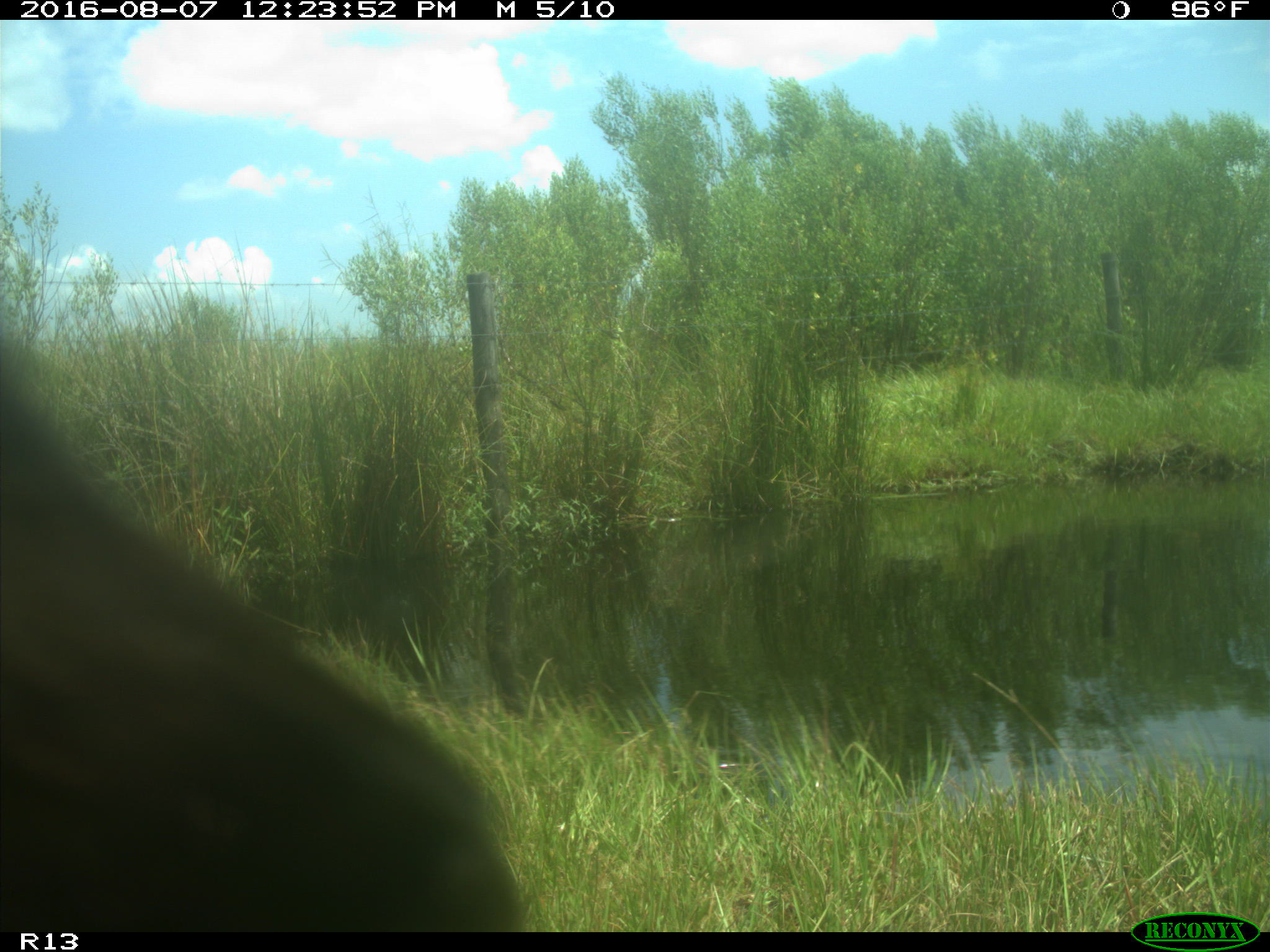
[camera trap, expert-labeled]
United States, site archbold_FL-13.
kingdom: Animalia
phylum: Chordata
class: Mammalia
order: Artiodactyla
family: Bovidae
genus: Bos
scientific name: Bos taurus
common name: domestic cow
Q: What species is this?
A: Bos taurus (domestic cow).